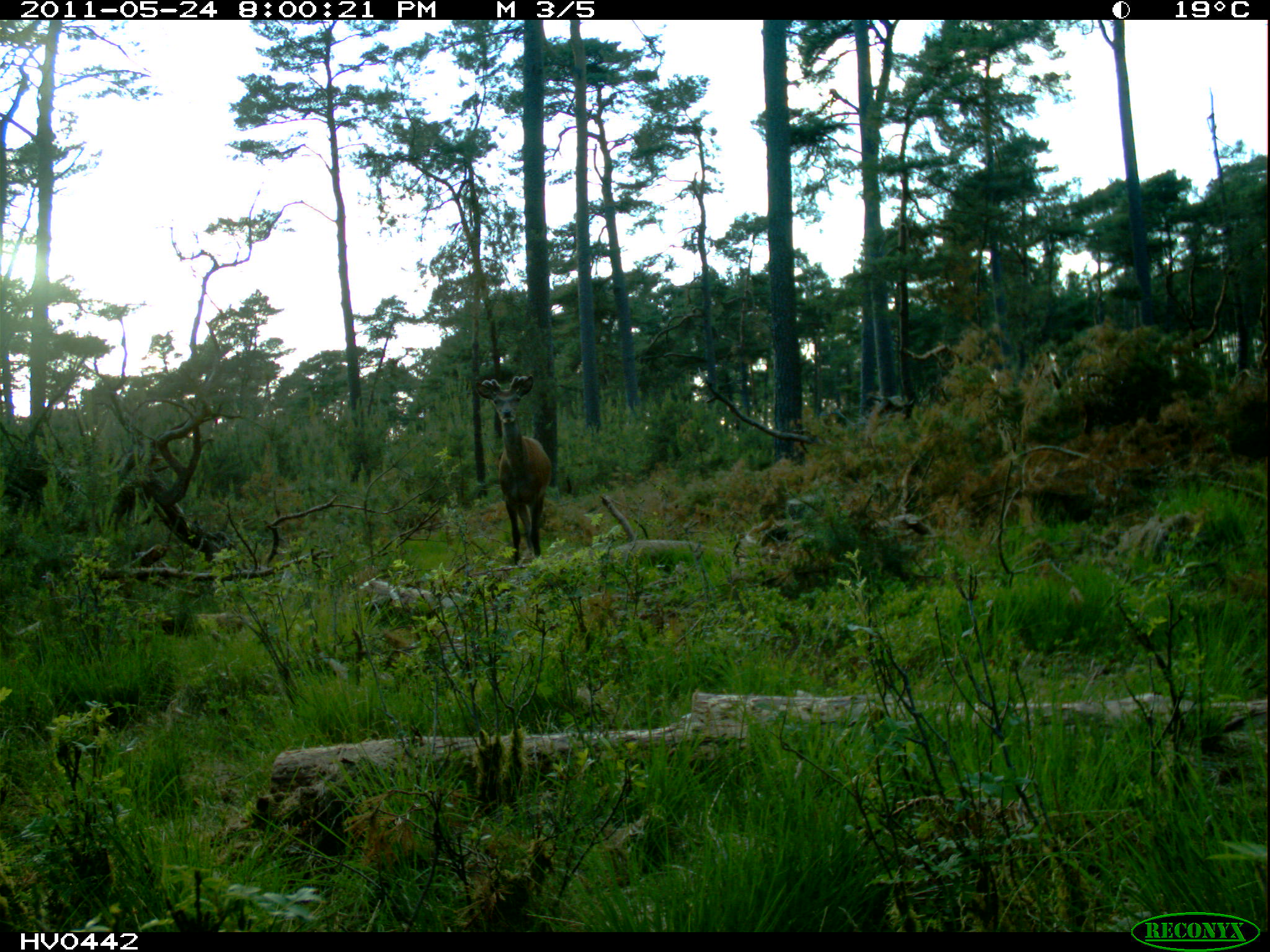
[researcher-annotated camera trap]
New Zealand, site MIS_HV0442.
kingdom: Animalia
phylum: Chordata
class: Mammalia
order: Artiodactyla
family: Cervidae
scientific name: Cervidae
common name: deer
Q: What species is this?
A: Deer (Cervidae).